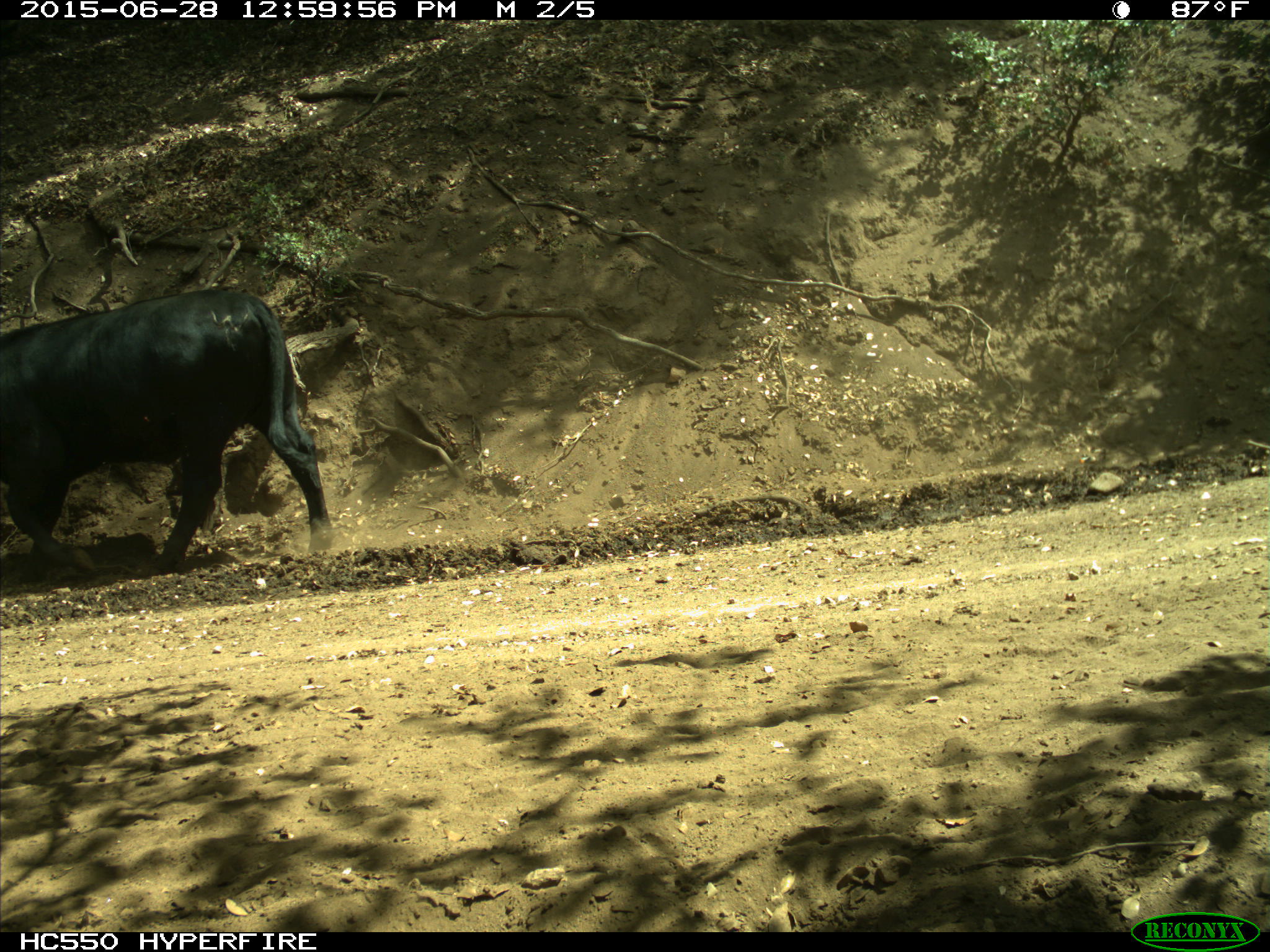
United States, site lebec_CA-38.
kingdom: Animalia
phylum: Chordata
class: Mammalia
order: Artiodactyla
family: Bovidae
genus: Bos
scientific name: Bos taurus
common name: domestic cow